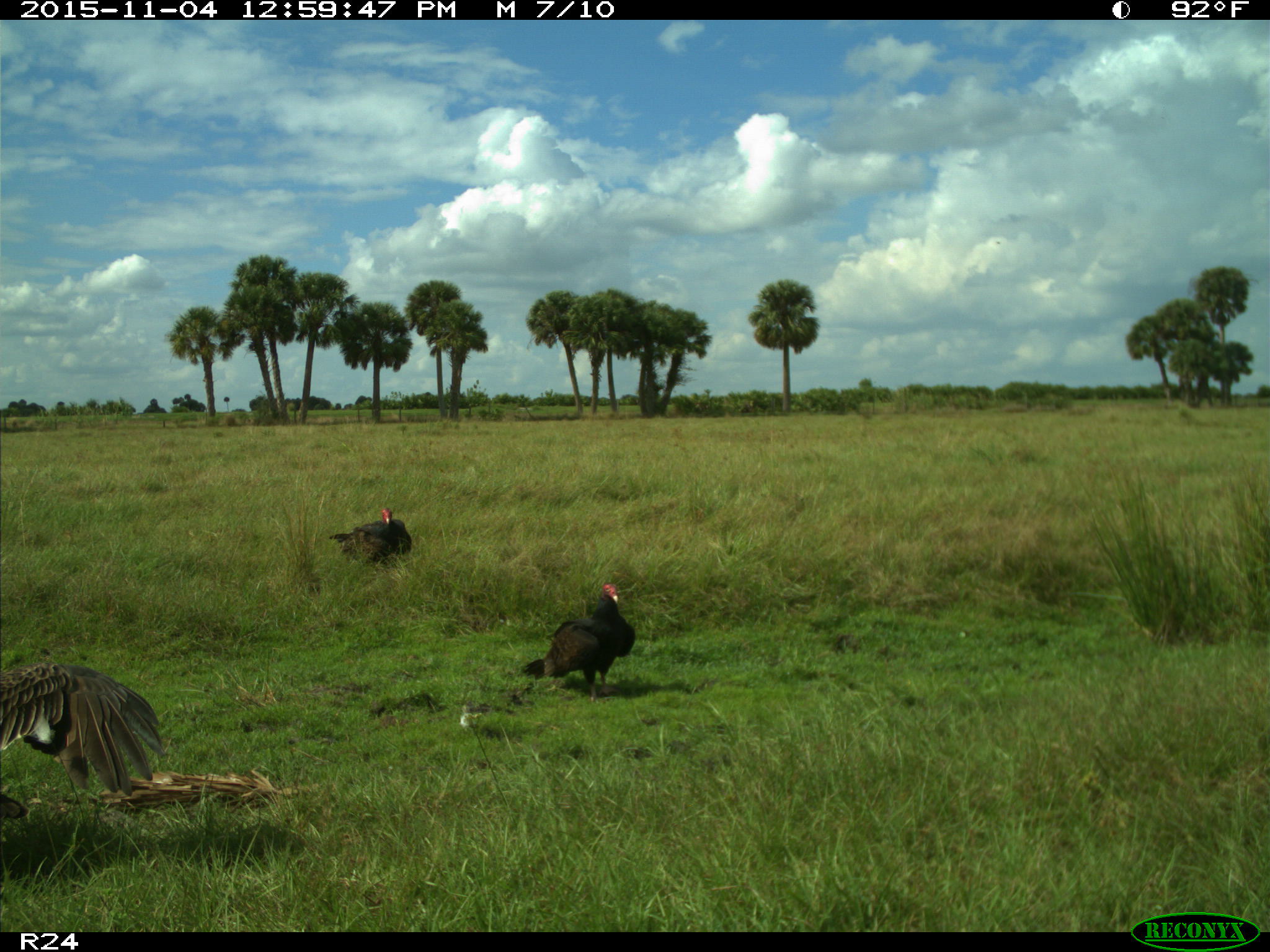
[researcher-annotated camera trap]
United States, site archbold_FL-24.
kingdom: Animalia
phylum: Chordata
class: Aves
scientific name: Aves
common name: birds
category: unidentified bird